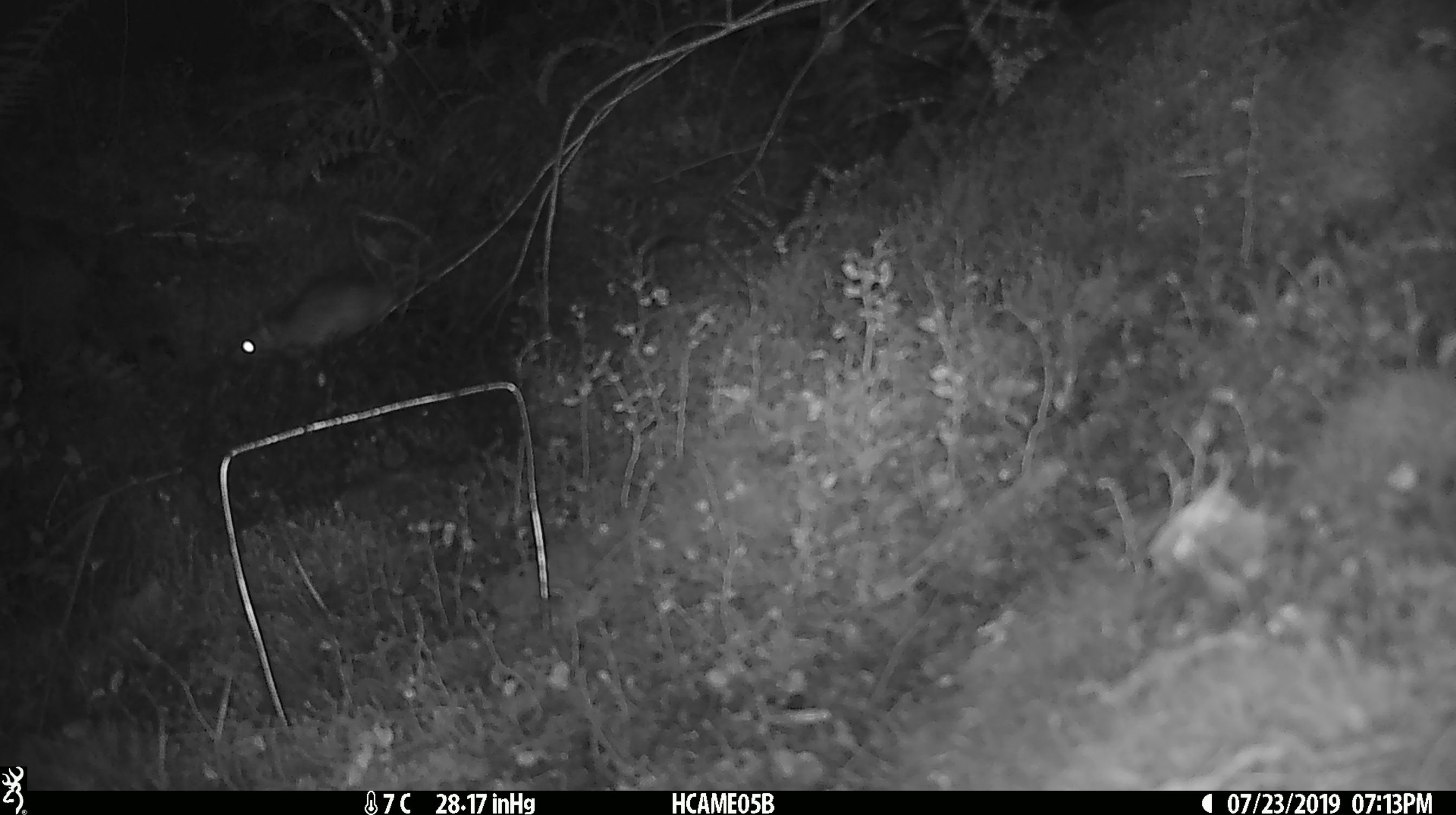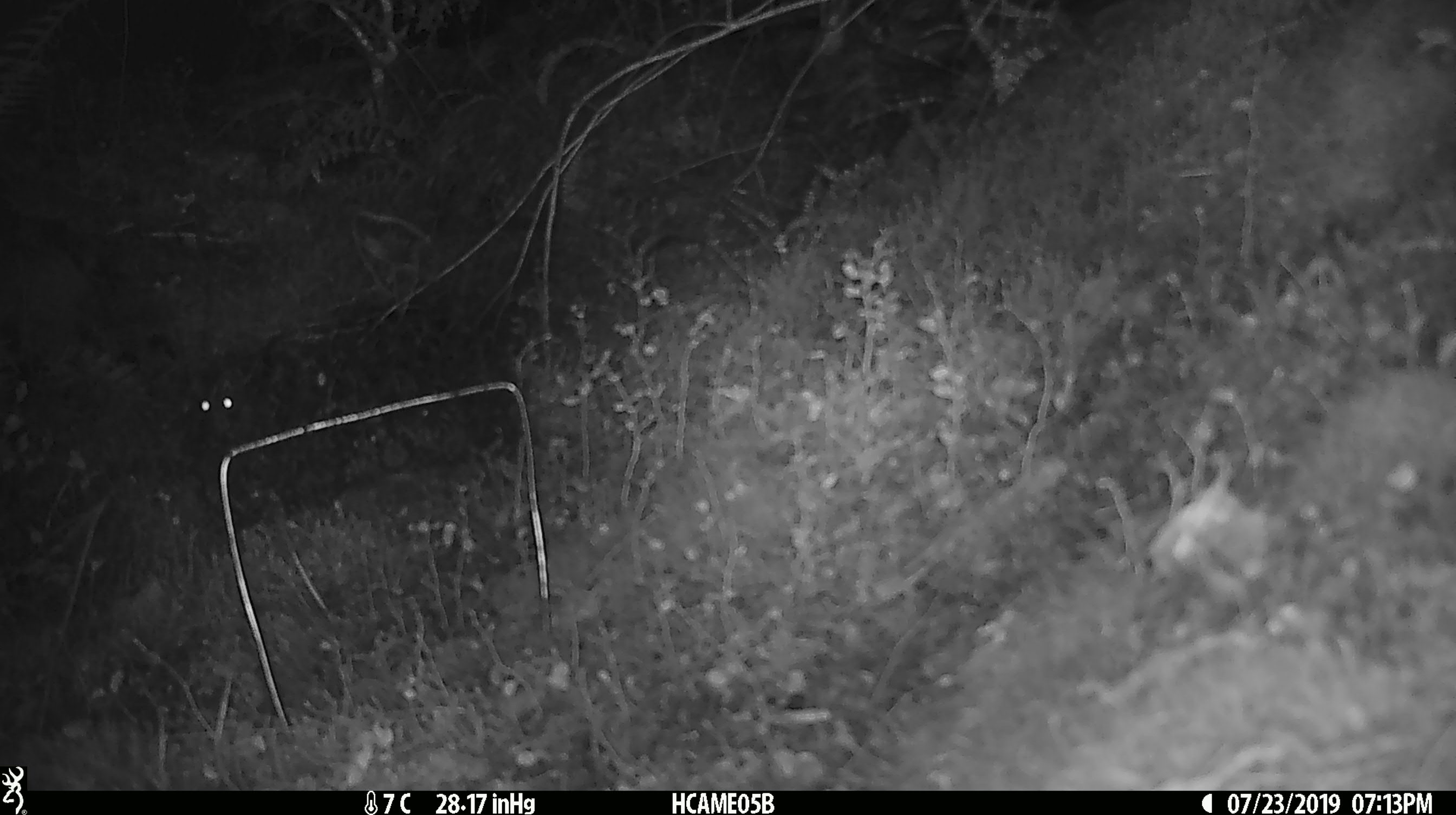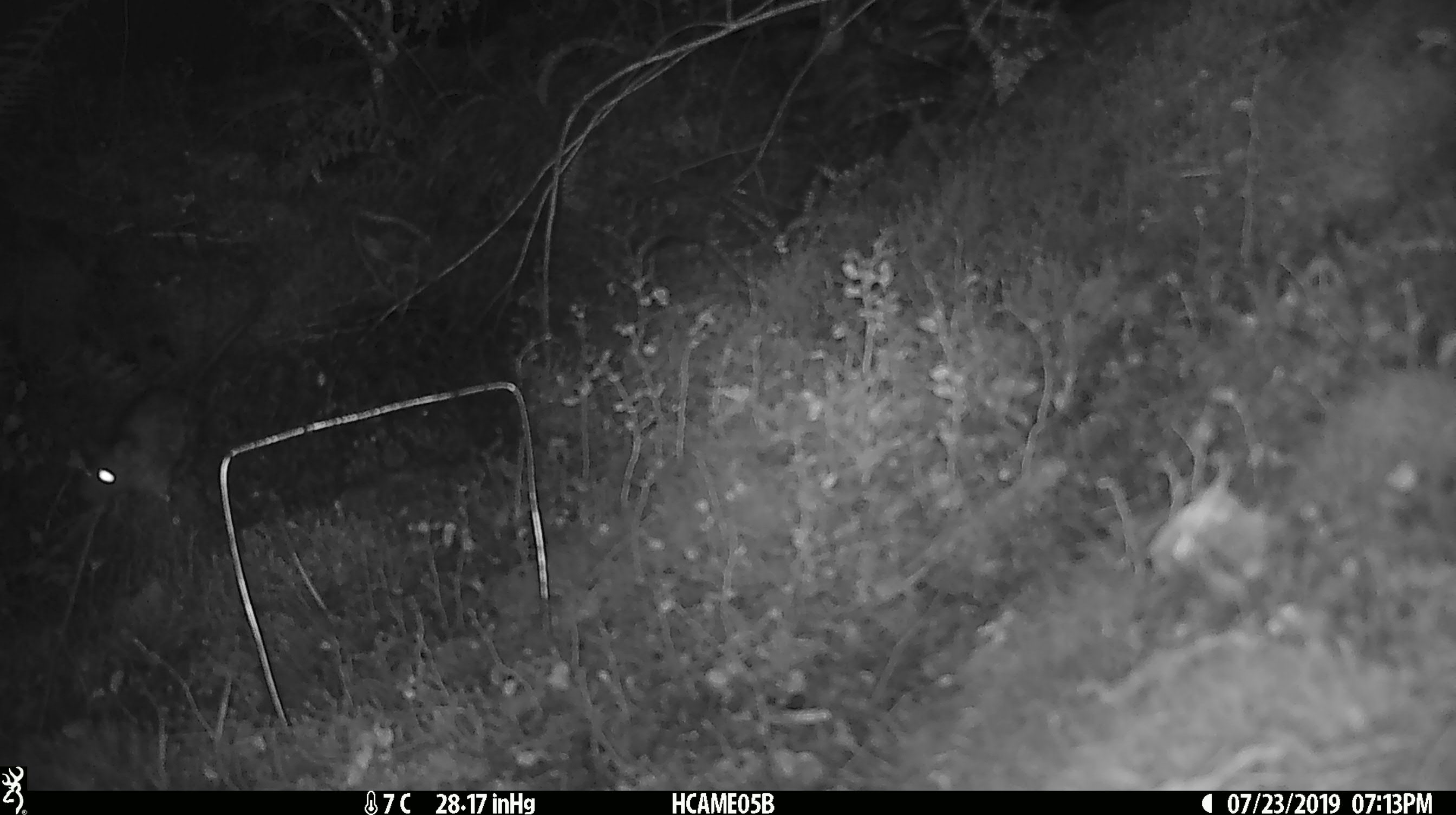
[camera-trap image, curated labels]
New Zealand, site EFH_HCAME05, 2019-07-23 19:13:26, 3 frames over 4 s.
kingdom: Animalia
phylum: Chordata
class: Mammalia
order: Rodentia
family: Muridae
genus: Rattus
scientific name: Rattus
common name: rat